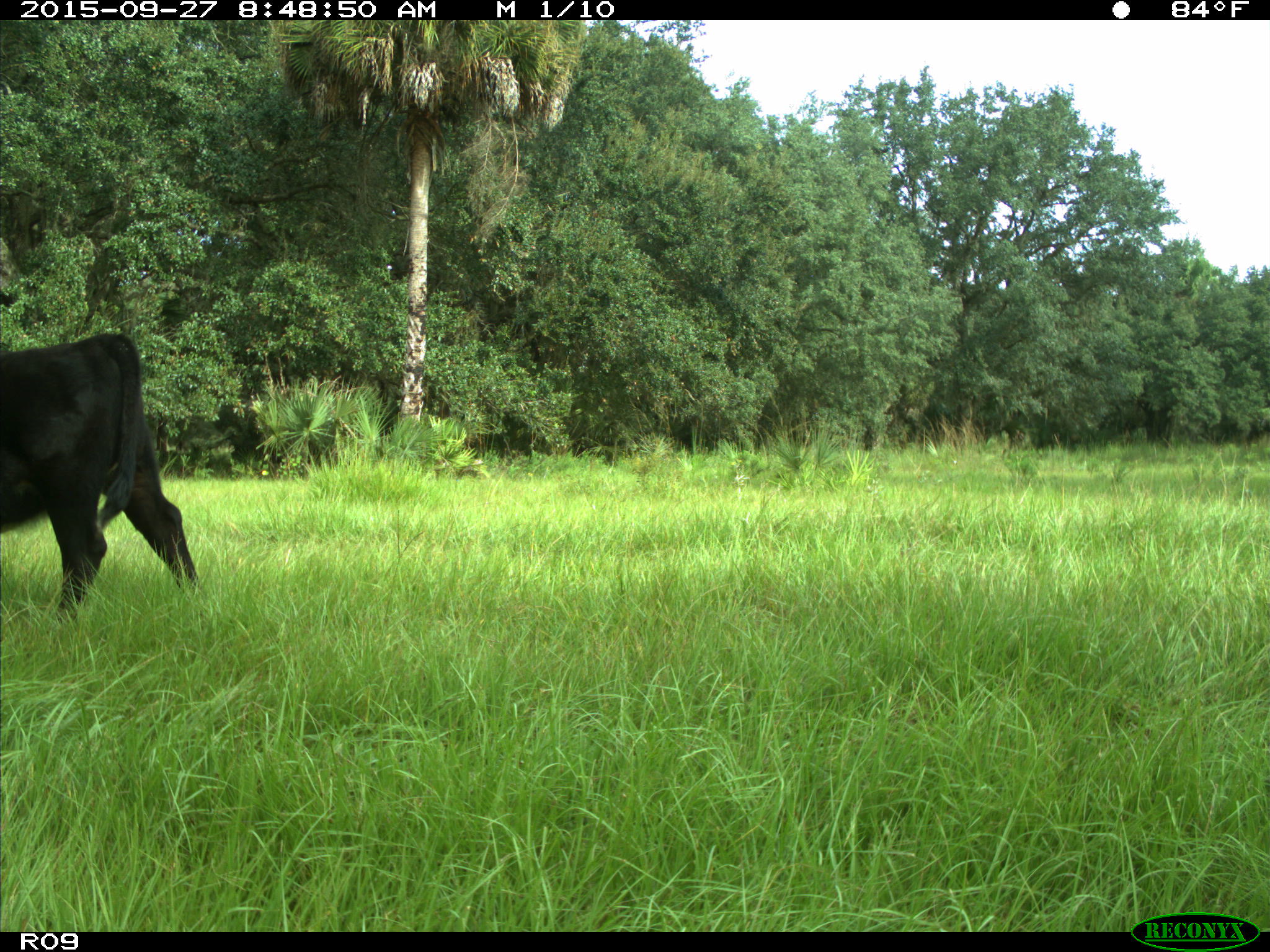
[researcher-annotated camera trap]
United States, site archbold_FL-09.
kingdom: Animalia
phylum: Chordata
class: Mammalia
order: Artiodactyla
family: Bovidae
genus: Bos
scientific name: Bos taurus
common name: domestic cow